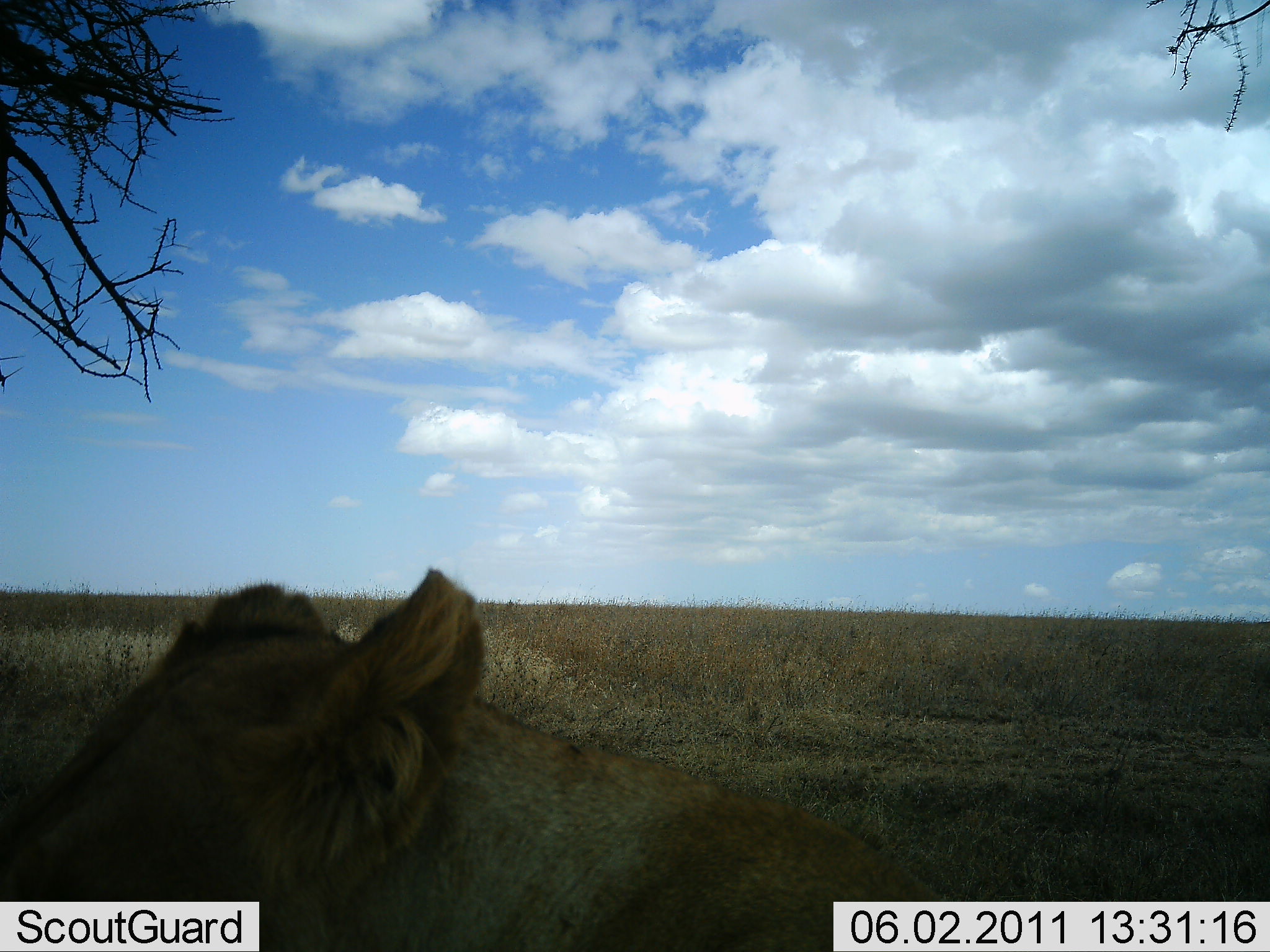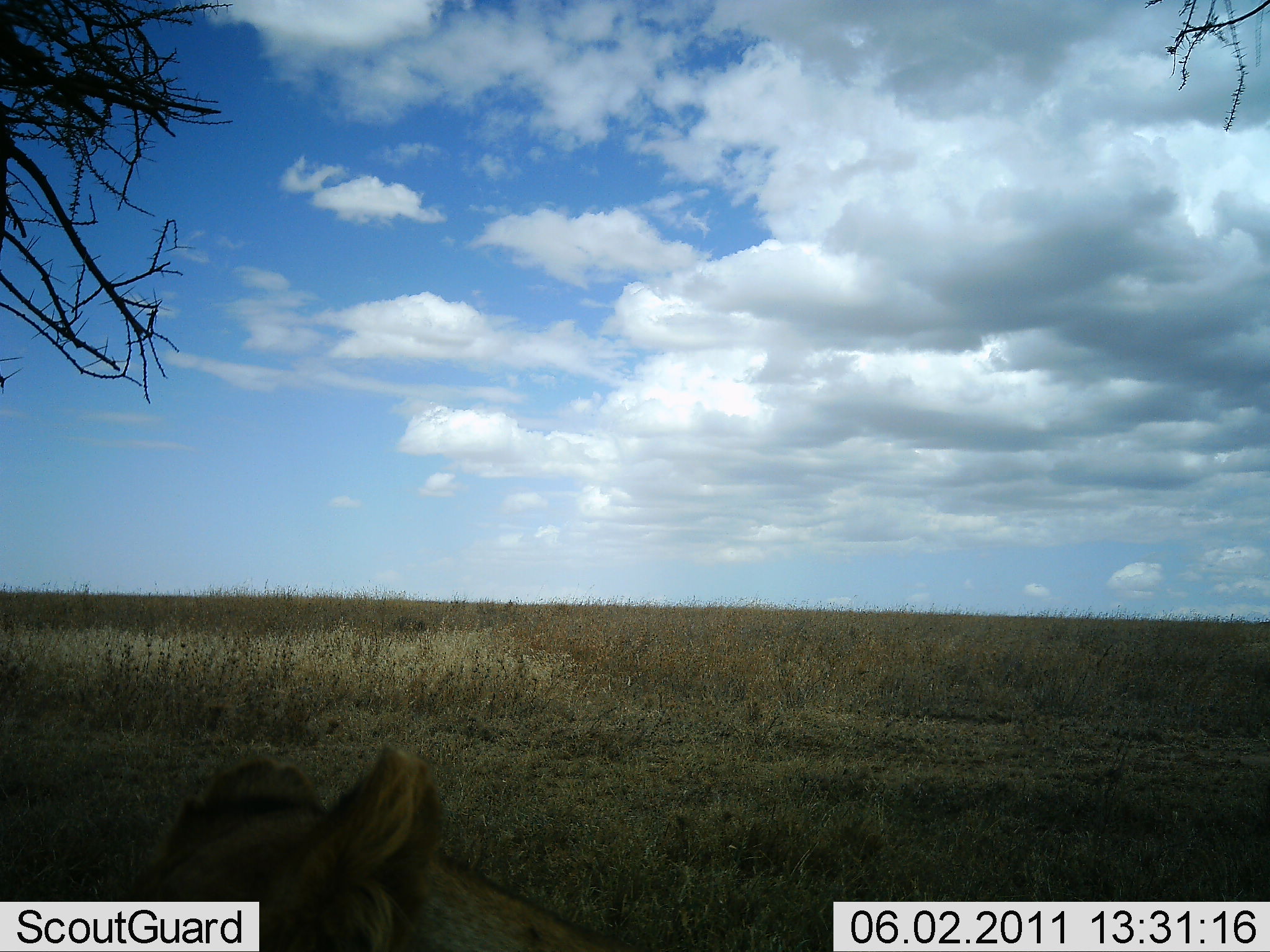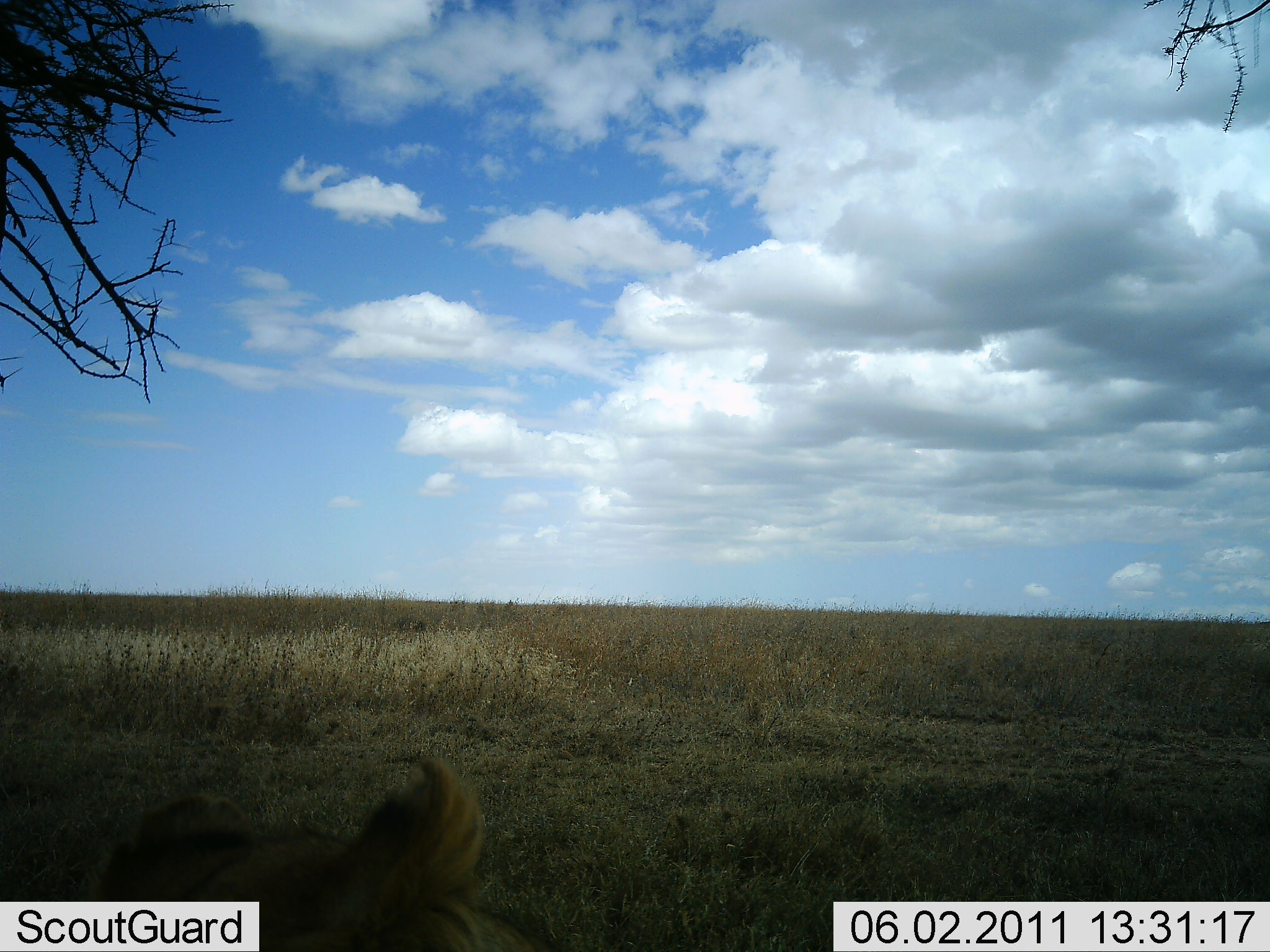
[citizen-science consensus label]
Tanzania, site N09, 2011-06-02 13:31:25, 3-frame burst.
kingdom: Animalia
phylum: Chordata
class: Mammalia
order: Carnivora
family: Felidae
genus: Panthera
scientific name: Panthera leo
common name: lion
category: lionfemale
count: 1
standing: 0%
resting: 100%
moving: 0%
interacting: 0%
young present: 0%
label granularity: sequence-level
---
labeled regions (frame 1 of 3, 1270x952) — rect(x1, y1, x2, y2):
animal: rect(0, 562, 966, 951)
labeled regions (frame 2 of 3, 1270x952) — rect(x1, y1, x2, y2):
animal: rect(106, 740, 641, 952)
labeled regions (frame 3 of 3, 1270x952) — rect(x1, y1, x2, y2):
animal: rect(87, 752, 548, 952)